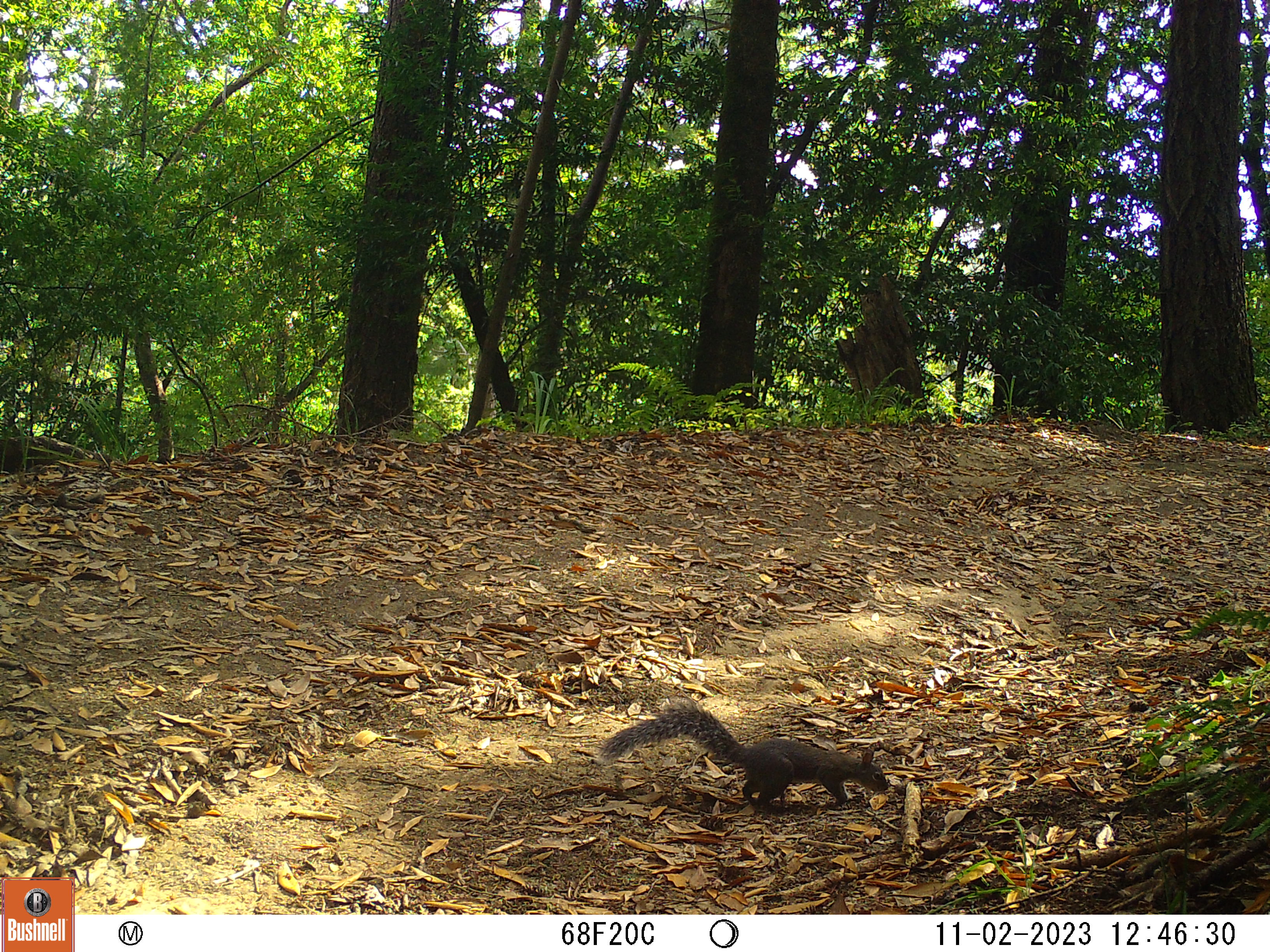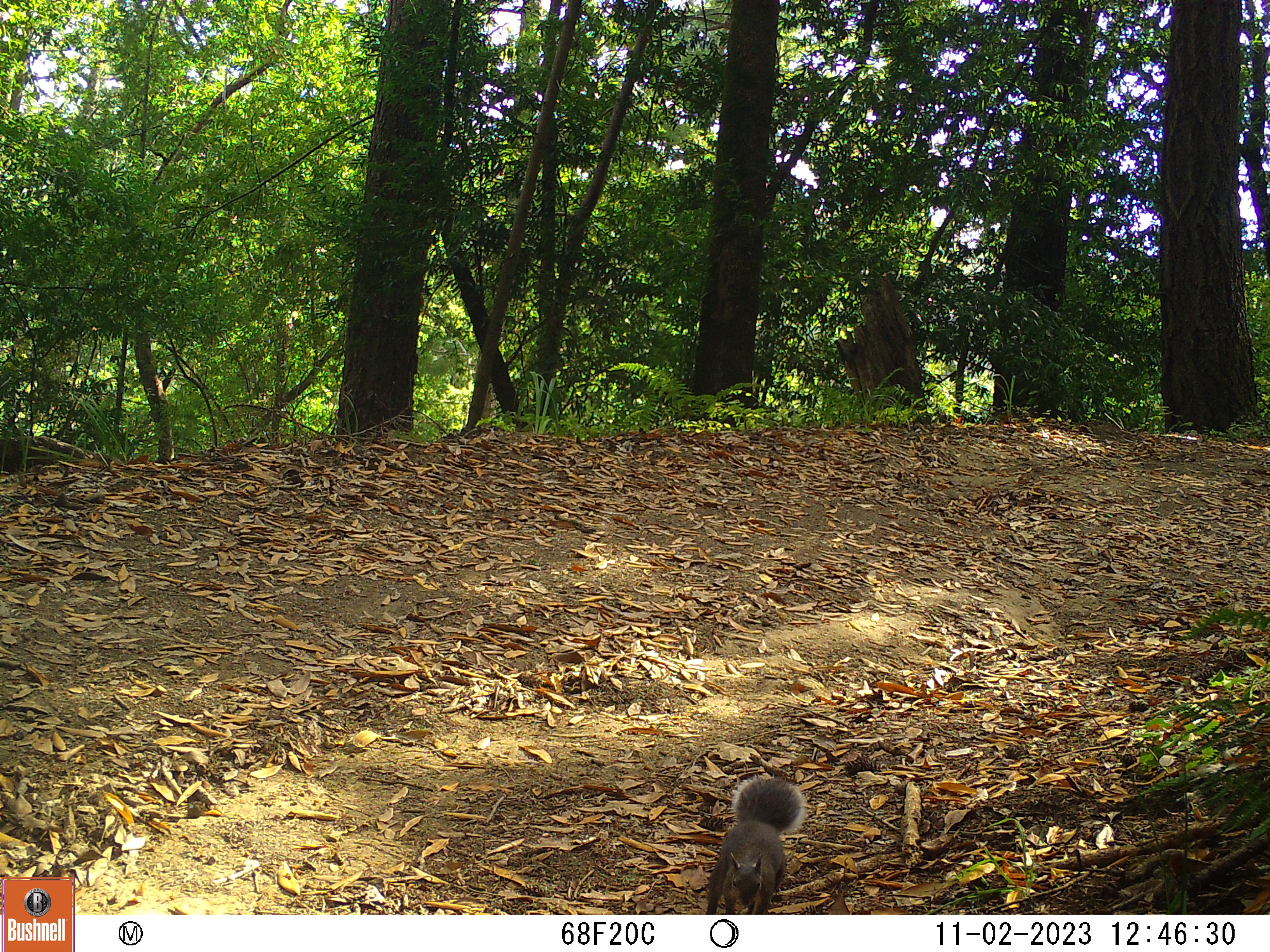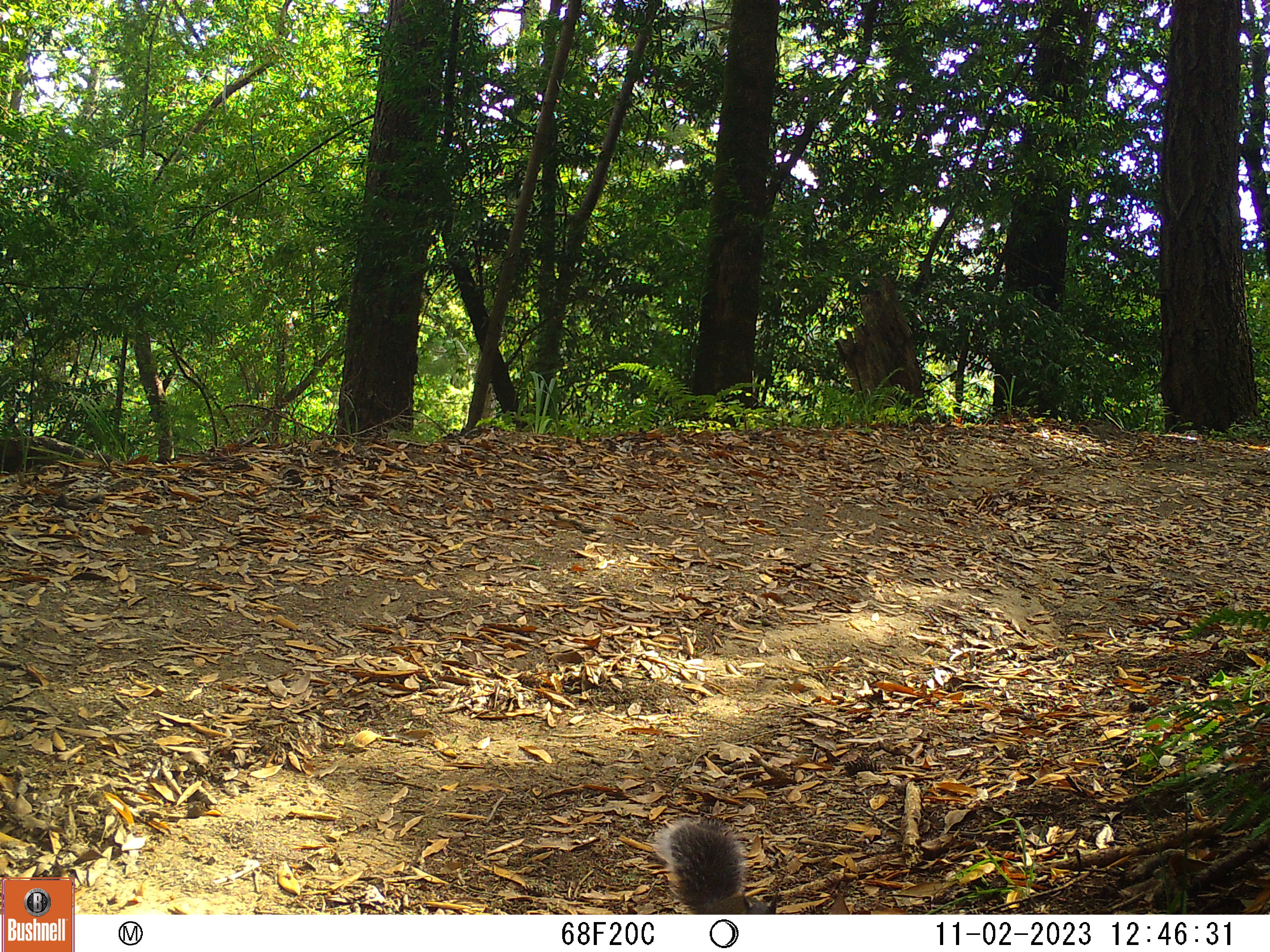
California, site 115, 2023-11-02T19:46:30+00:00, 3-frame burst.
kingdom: Animalia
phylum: Chordata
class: Mammalia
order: Rodentia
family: Sciuridae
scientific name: Sciuridae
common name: squirrel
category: unknown squirrel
Unknown squirrel (squirrel) (Sciuridae).